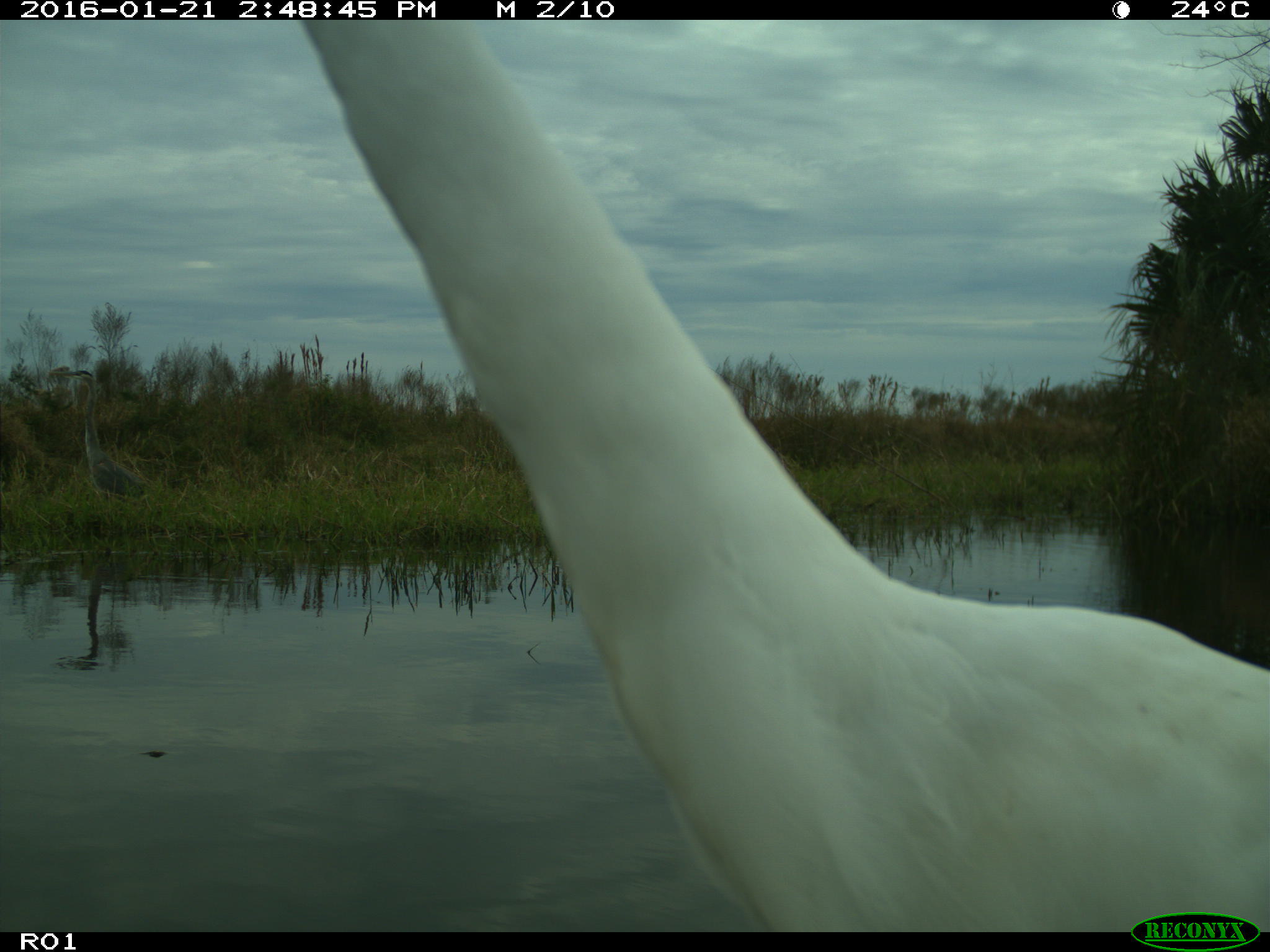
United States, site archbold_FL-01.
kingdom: Animalia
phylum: Chordata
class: Aves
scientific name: Aves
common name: birds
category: unidentified bird